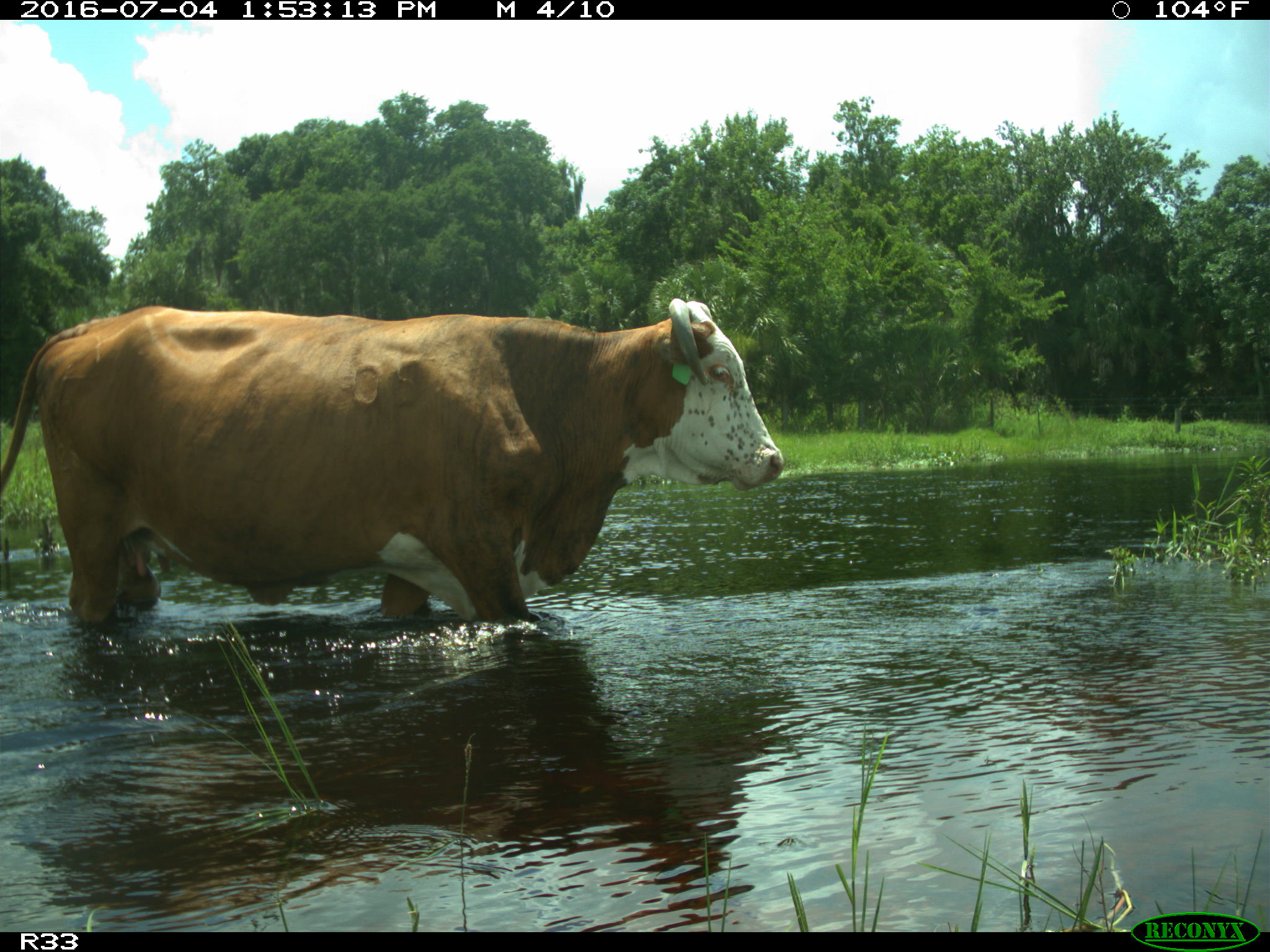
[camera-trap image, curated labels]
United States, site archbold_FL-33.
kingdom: Animalia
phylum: Chordata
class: Mammalia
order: Artiodactyla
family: Bovidae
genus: Bos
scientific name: Bos taurus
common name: domestic cow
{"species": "Bos taurus (domestic cow)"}